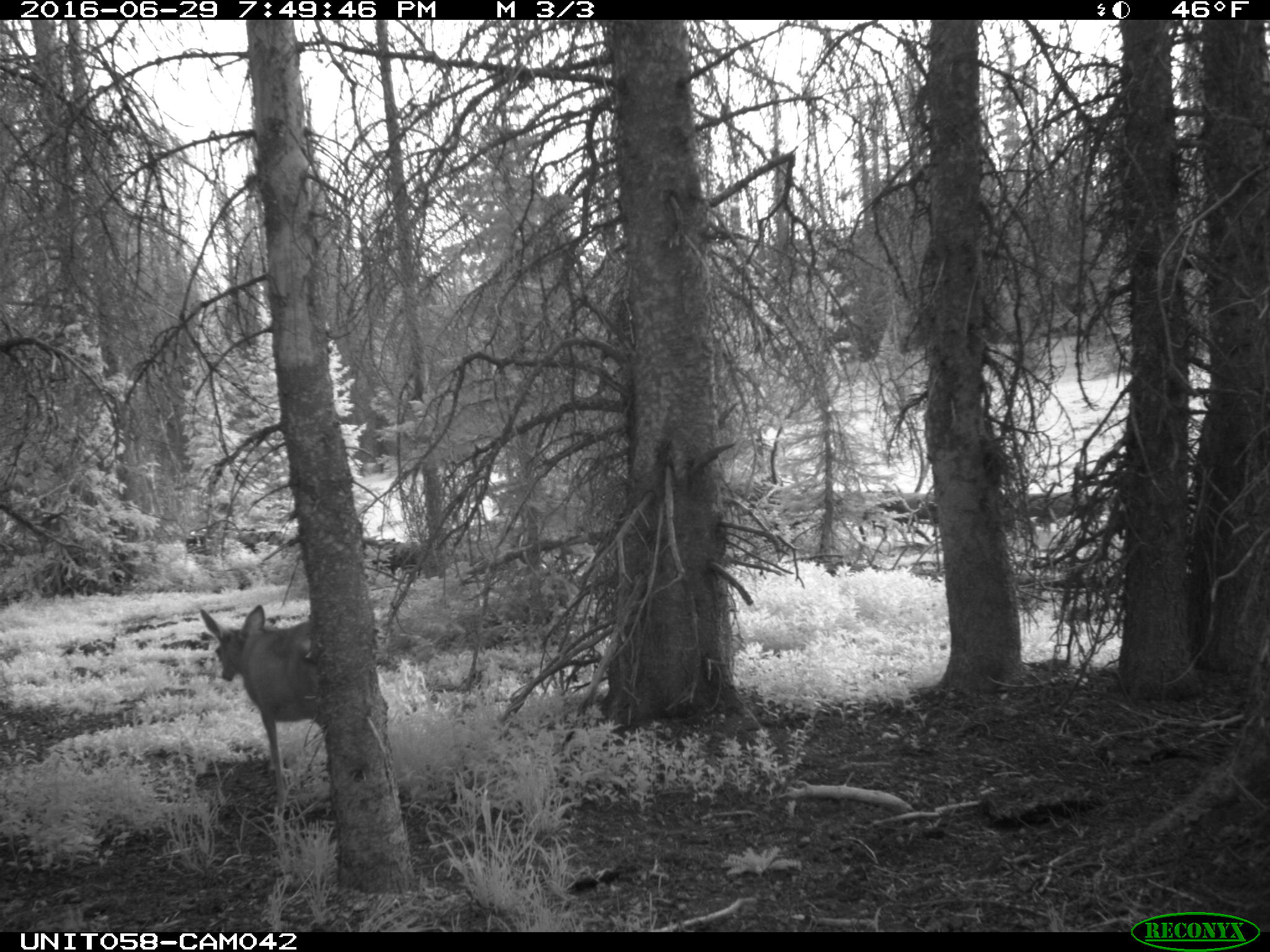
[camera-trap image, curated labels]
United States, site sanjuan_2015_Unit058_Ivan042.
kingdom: Animalia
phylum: Chordata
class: Mammalia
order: Artiodactyla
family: Cervidae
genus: Odocoileus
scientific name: Odocoileus hemionus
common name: mule deer